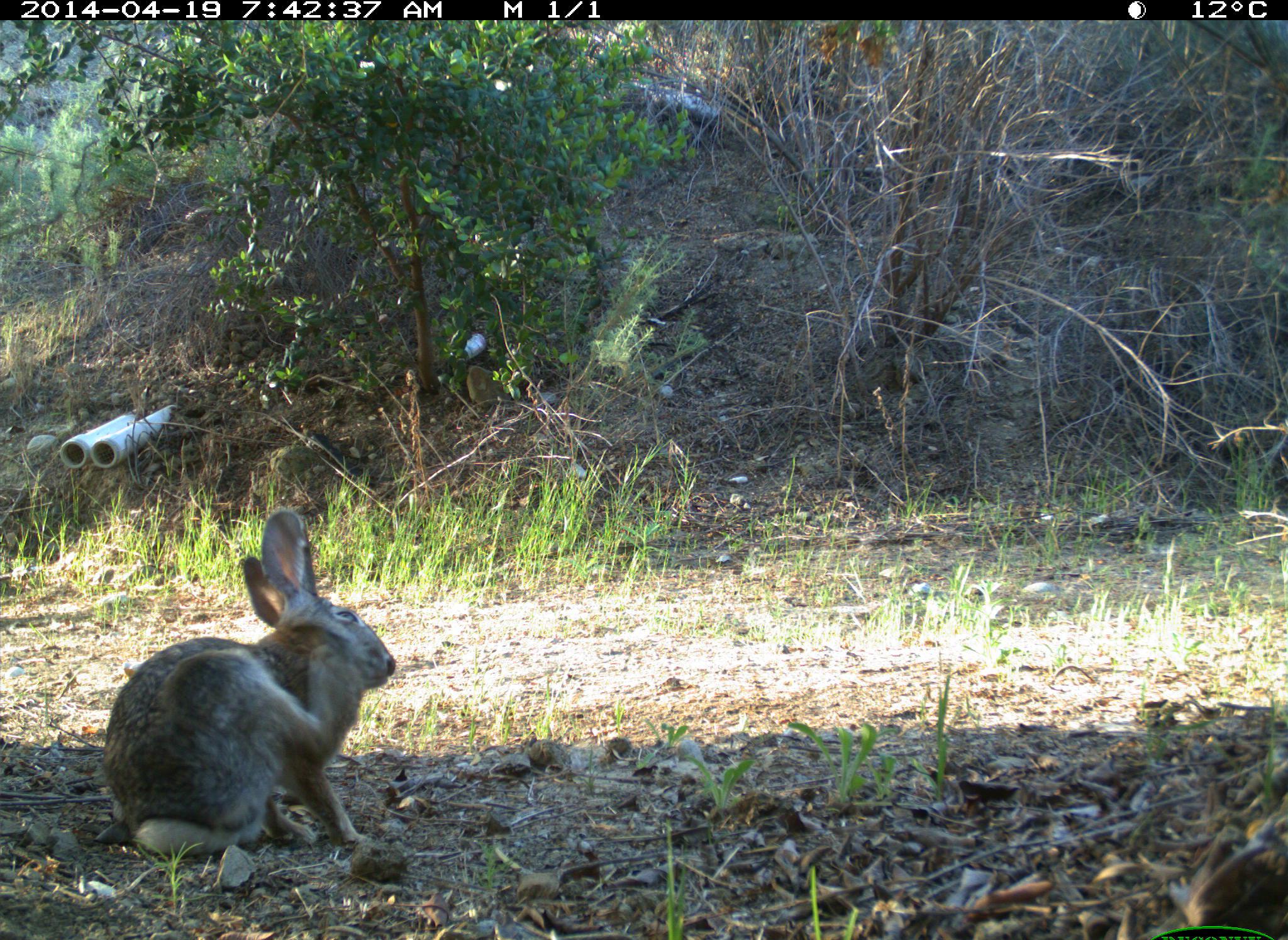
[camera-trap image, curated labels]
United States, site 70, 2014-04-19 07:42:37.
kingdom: Animalia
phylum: Chordata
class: Mammalia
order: Lagomorpha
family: Leporidae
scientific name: Leporidae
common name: rabbits and hares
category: rabbit